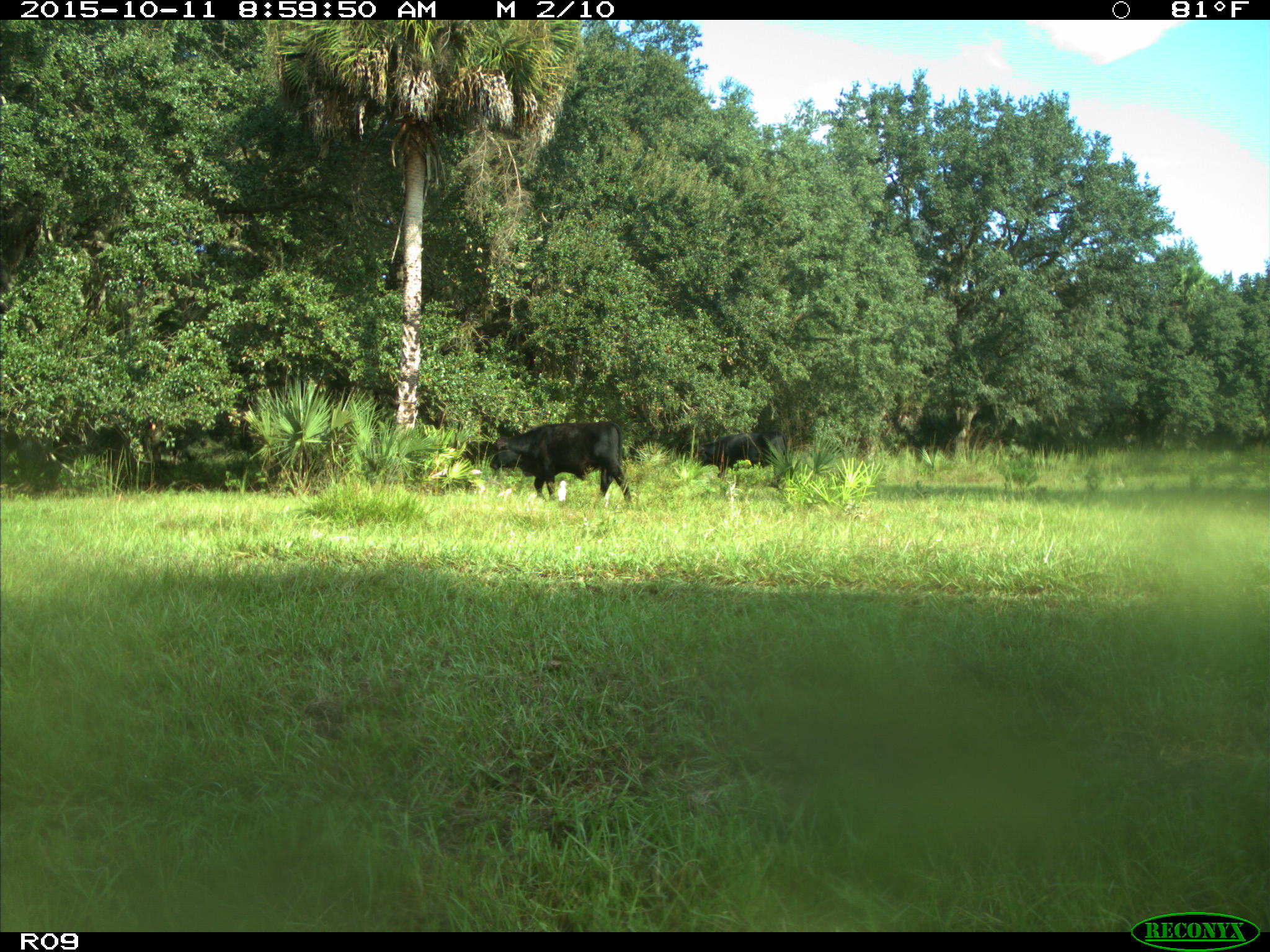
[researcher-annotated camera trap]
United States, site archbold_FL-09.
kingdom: Animalia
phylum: Chordata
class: Mammalia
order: Artiodactyla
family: Bovidae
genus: Bos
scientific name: Bos taurus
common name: domestic cow